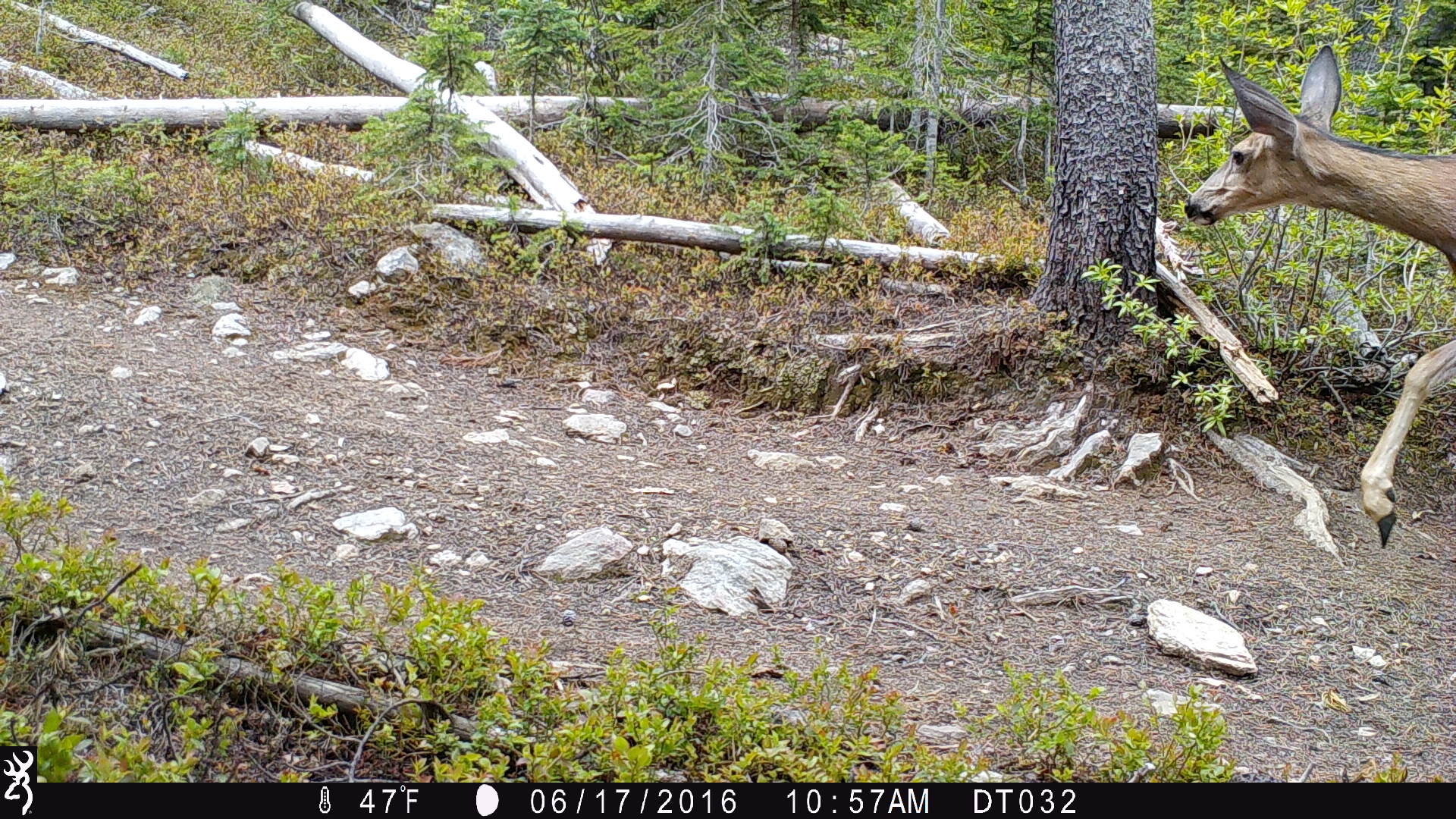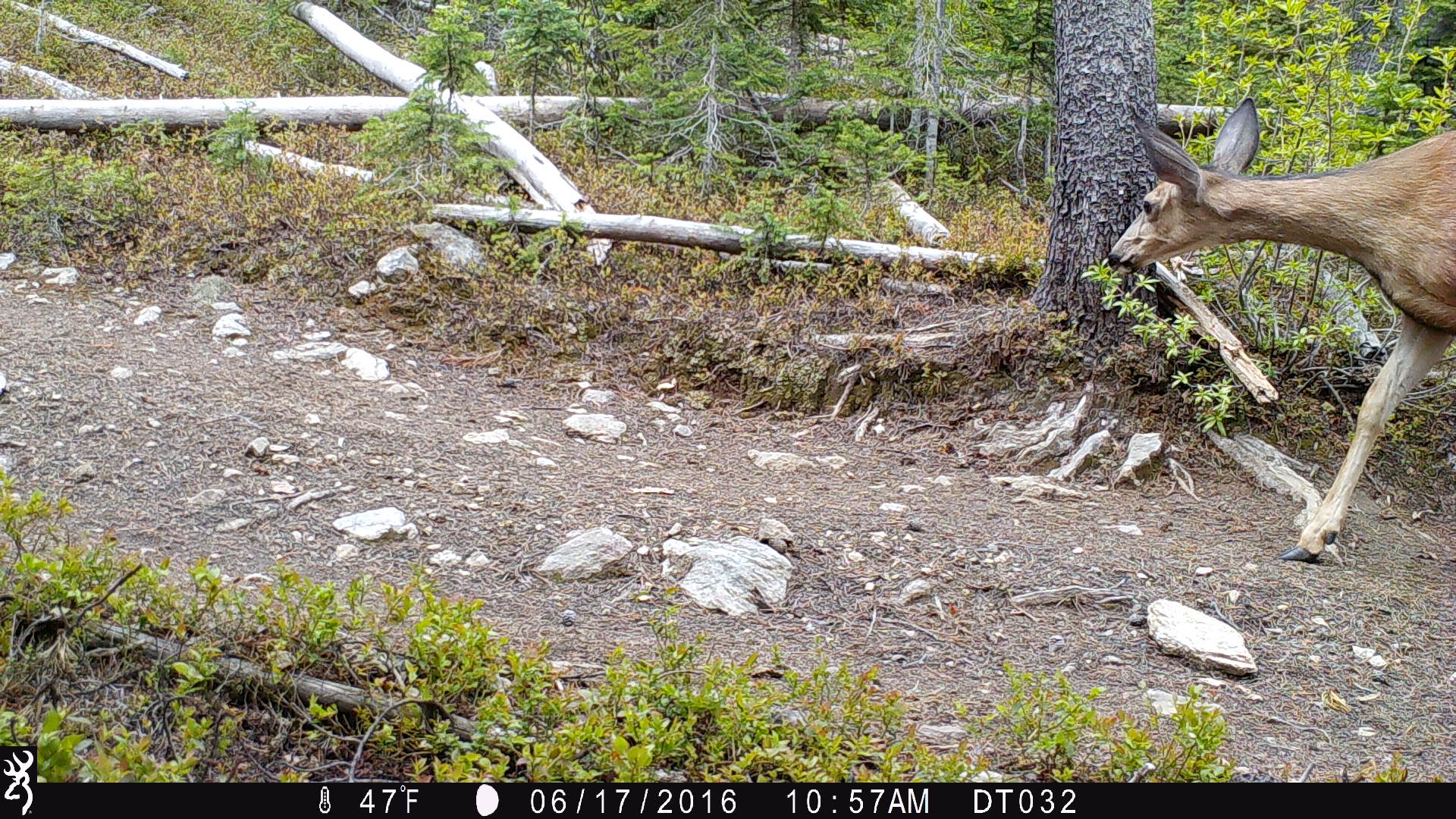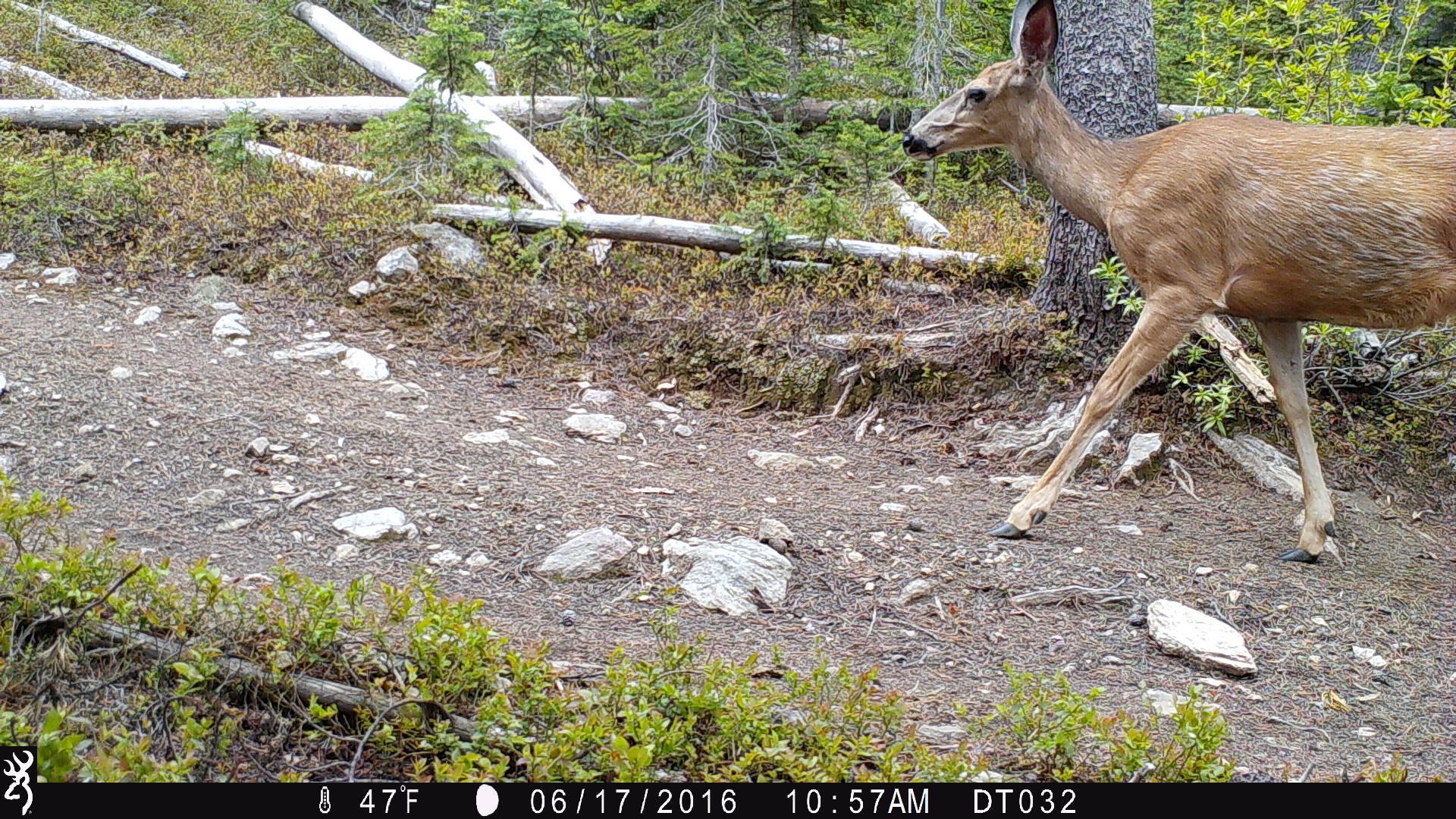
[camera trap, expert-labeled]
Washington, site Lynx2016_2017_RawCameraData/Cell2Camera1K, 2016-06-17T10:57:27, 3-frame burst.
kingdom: Animalia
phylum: Chordata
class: Mammalia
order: Artiodactyla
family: Cervidae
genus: Odocoileus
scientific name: Odocoileus hemionus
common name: mule deer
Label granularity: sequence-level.